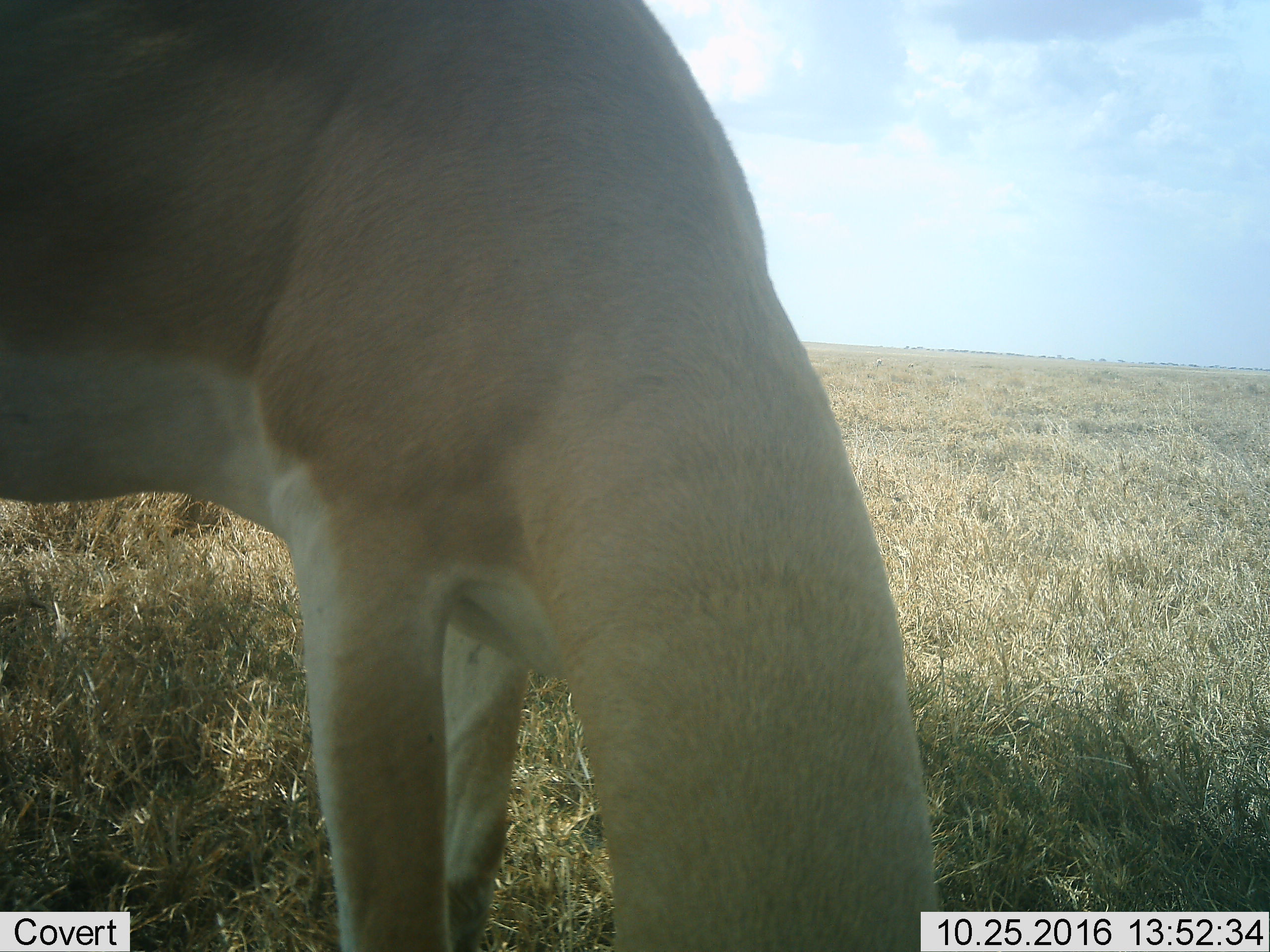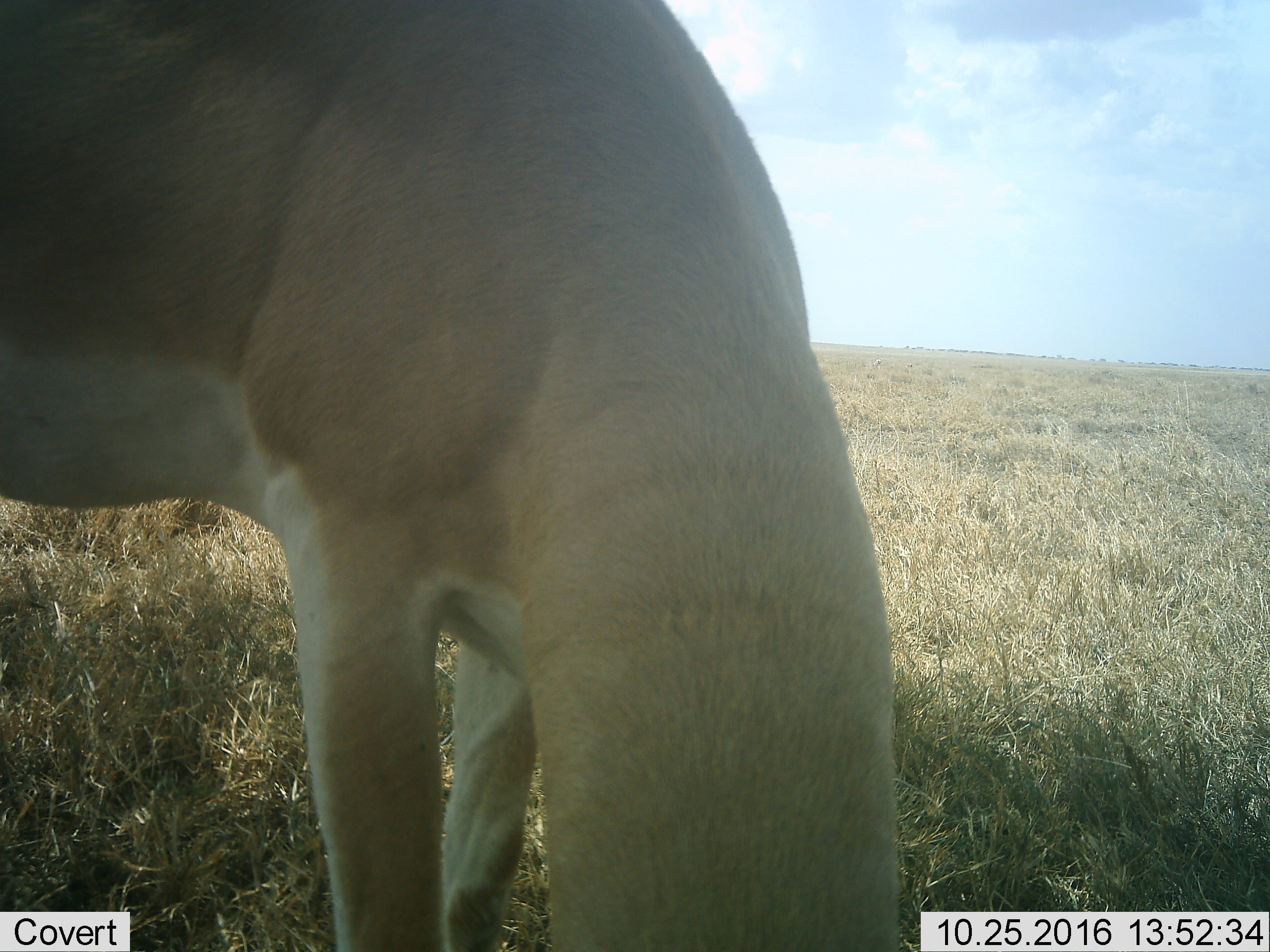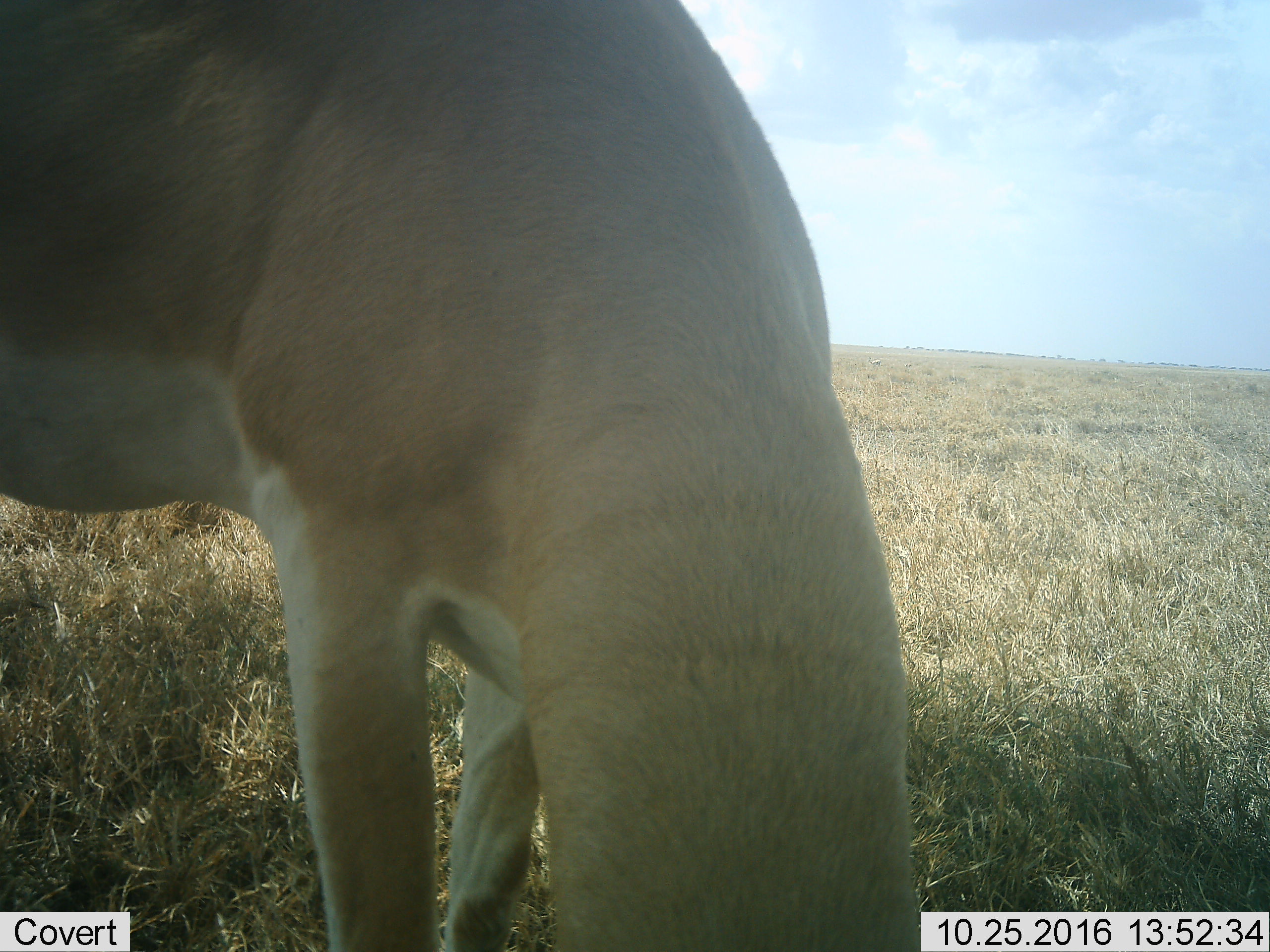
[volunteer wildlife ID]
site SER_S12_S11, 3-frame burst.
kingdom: Animalia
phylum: Chordata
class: Mammalia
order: Artiodactyla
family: Bovidae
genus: Nanger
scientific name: Nanger granti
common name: grant's gazelle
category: gazellegrants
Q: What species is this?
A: Gazellegrants (grant's gazelle) (Nanger granti).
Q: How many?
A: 1.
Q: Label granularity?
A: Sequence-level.